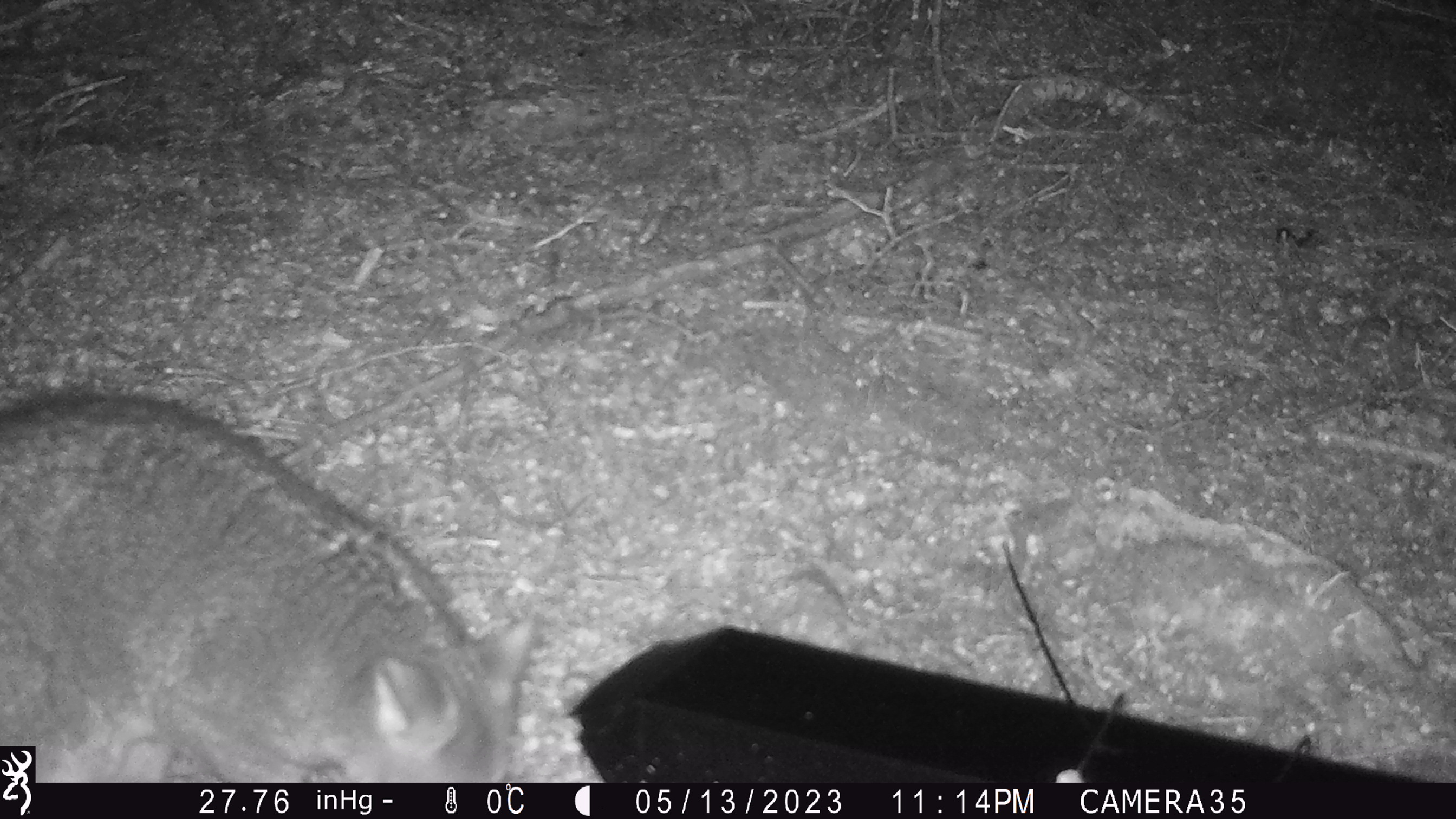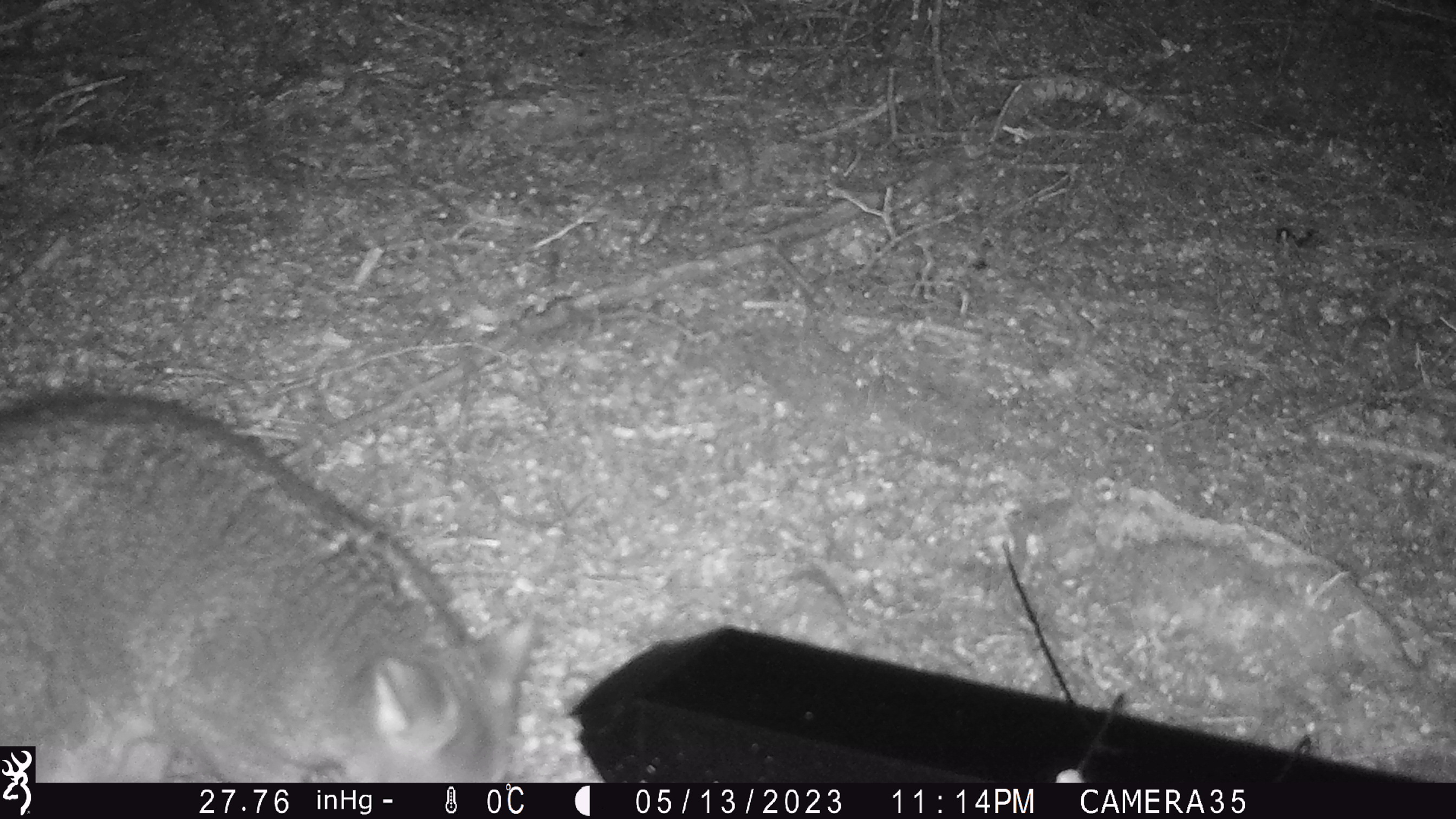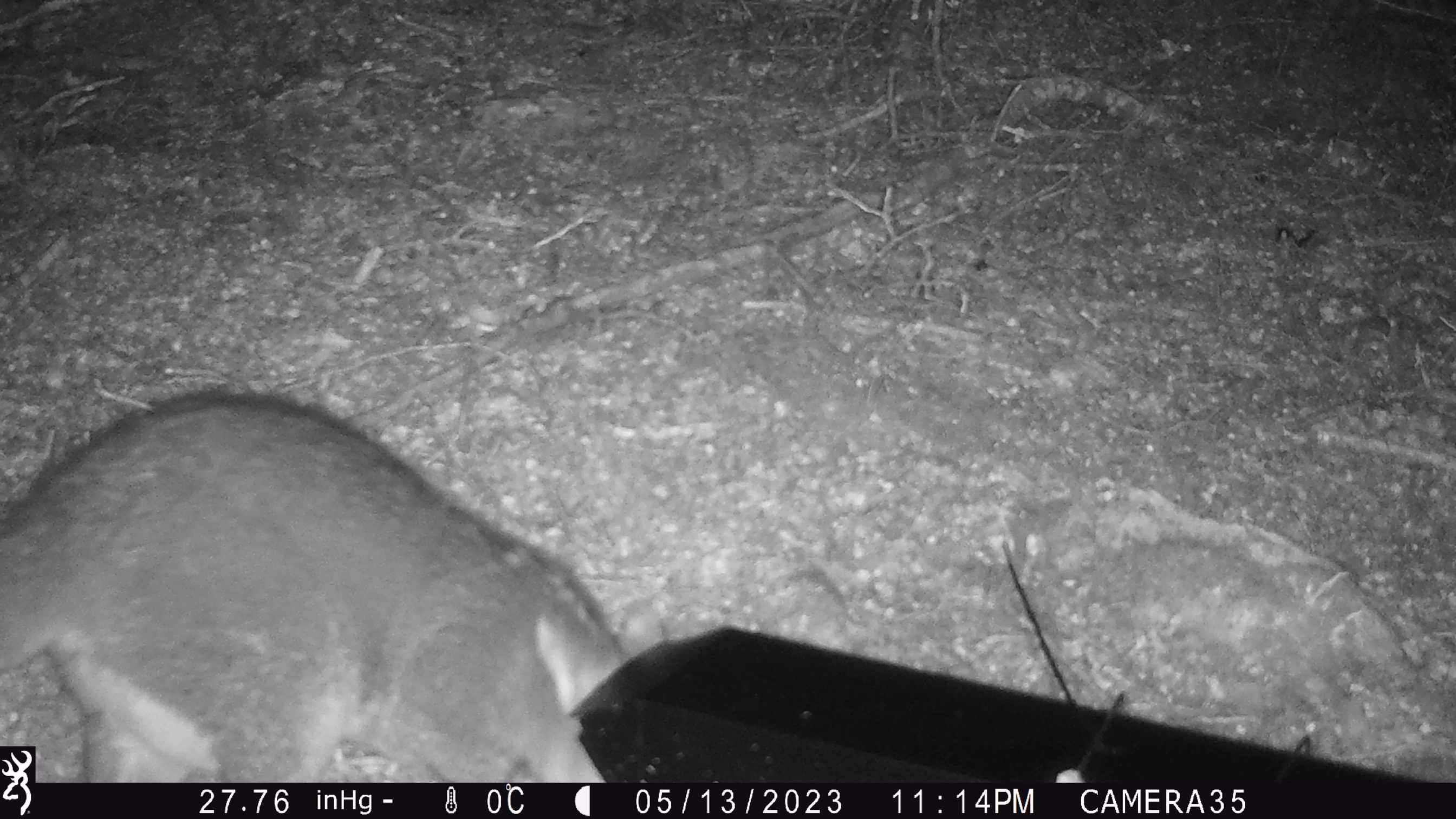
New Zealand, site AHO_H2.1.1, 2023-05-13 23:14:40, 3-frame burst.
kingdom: Animalia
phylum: Chordata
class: Mammalia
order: Diprotodontia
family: Phalangeridae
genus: Trichosurus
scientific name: Trichosurus vulpecula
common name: common brushtail possum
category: possum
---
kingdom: Animalia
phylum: Chordata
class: Mammalia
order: Carnivora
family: Mustelidae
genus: Mustela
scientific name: Mustela erminea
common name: stoat